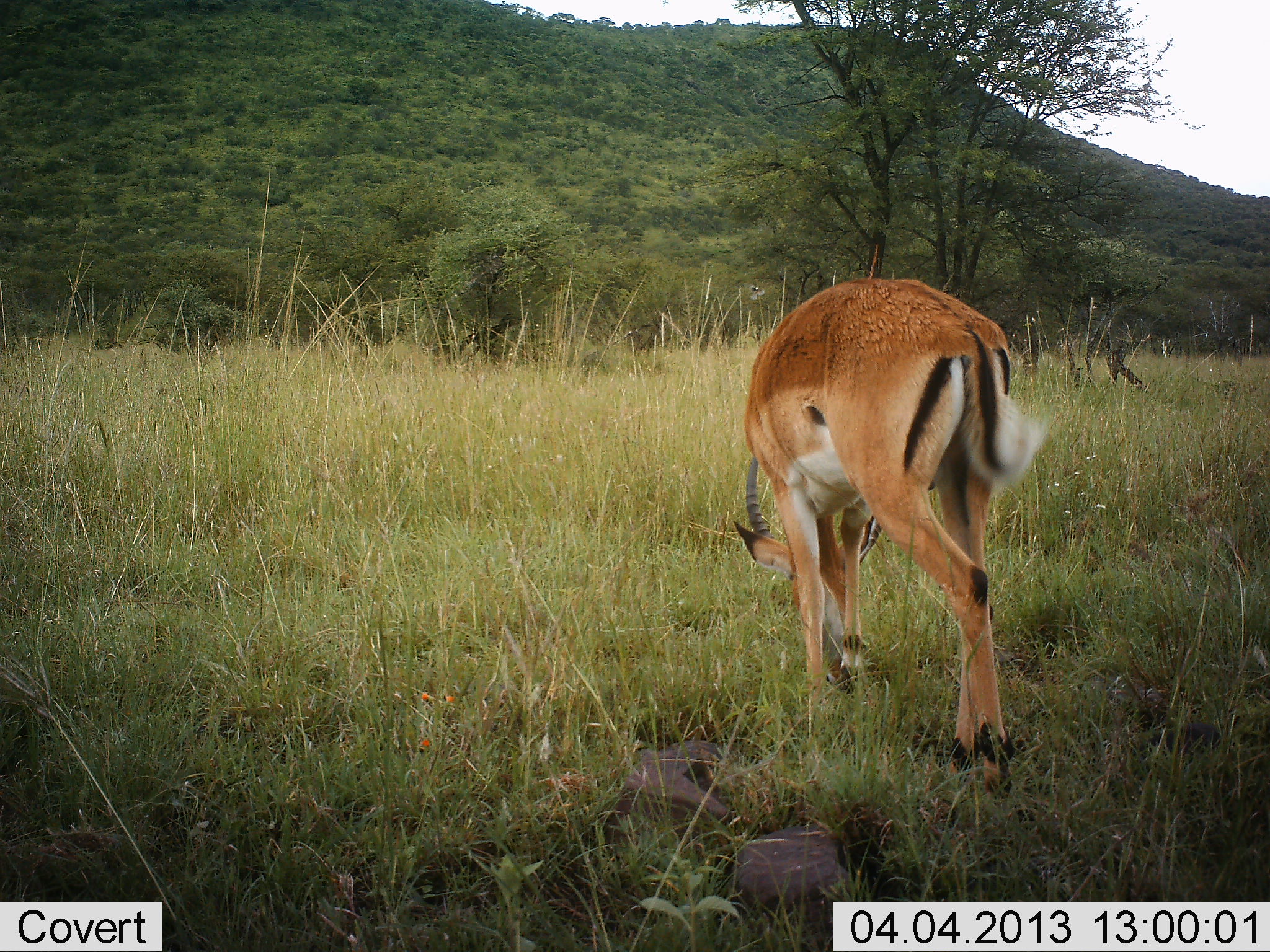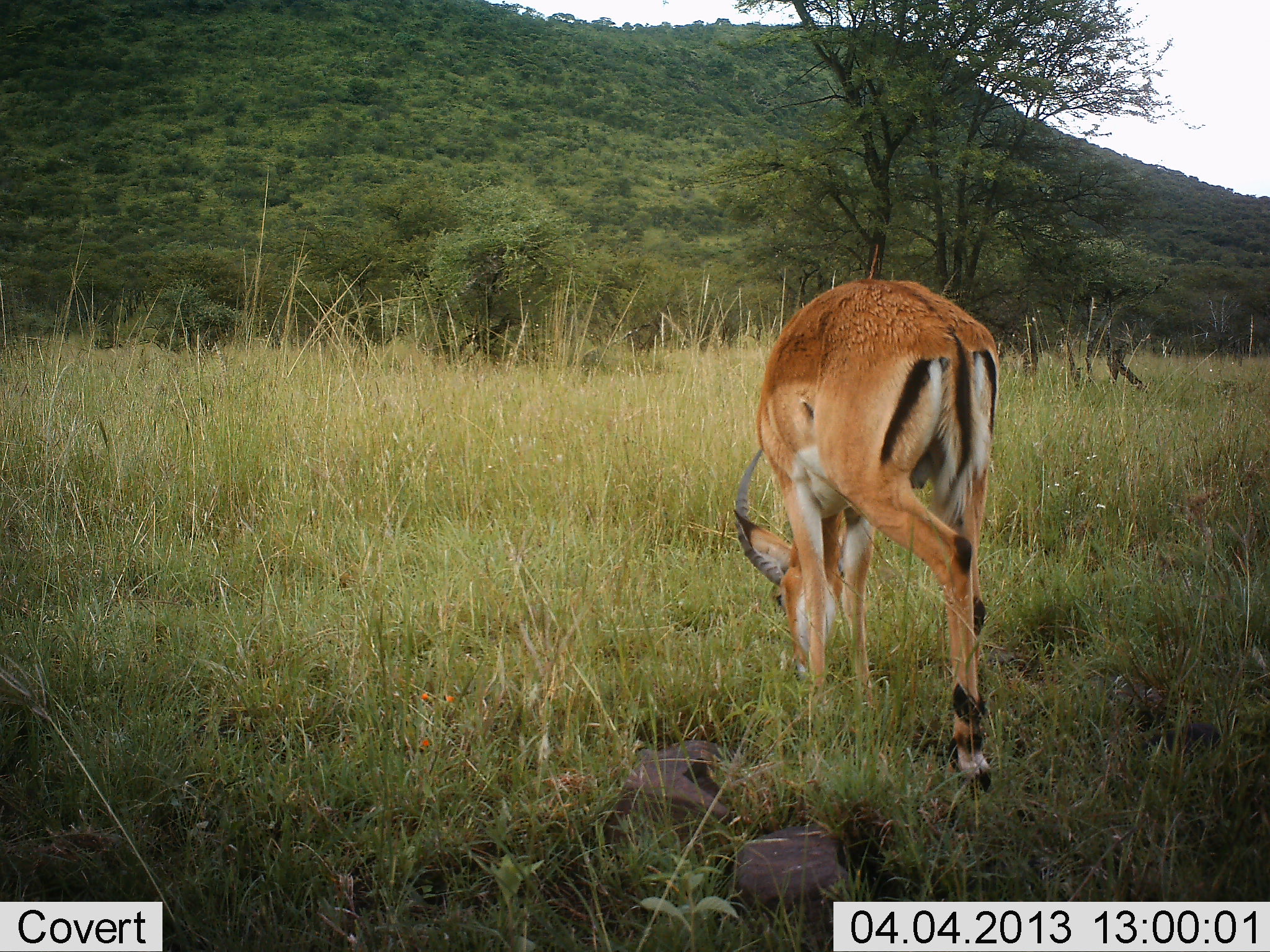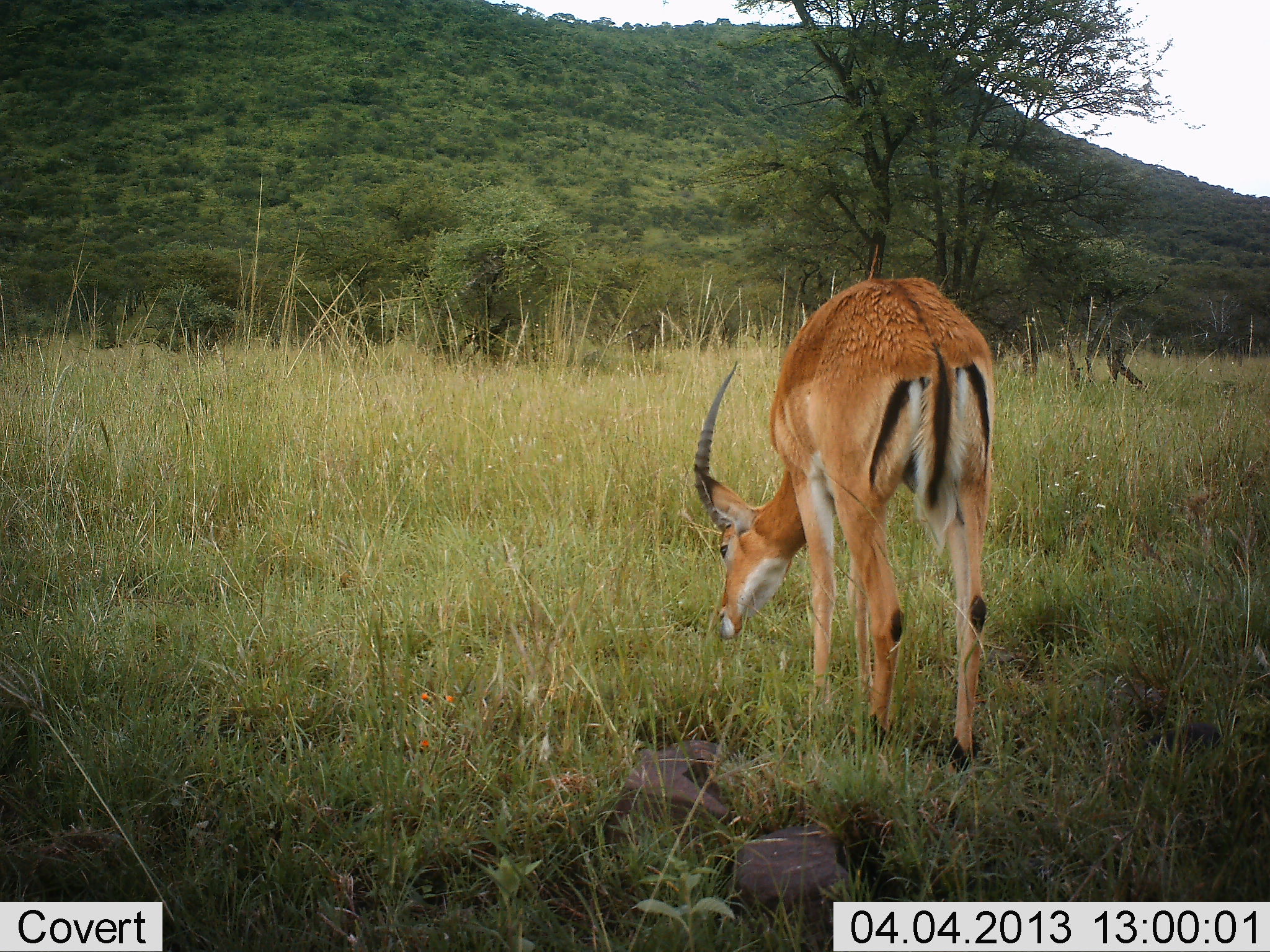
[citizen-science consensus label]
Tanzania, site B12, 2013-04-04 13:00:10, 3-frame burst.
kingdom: Animalia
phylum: Chordata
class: Mammalia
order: Artiodactyla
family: Bovidae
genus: Aepyceros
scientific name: Aepyceros melampus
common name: impala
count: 1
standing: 22%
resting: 0%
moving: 7%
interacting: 0%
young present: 0%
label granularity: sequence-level